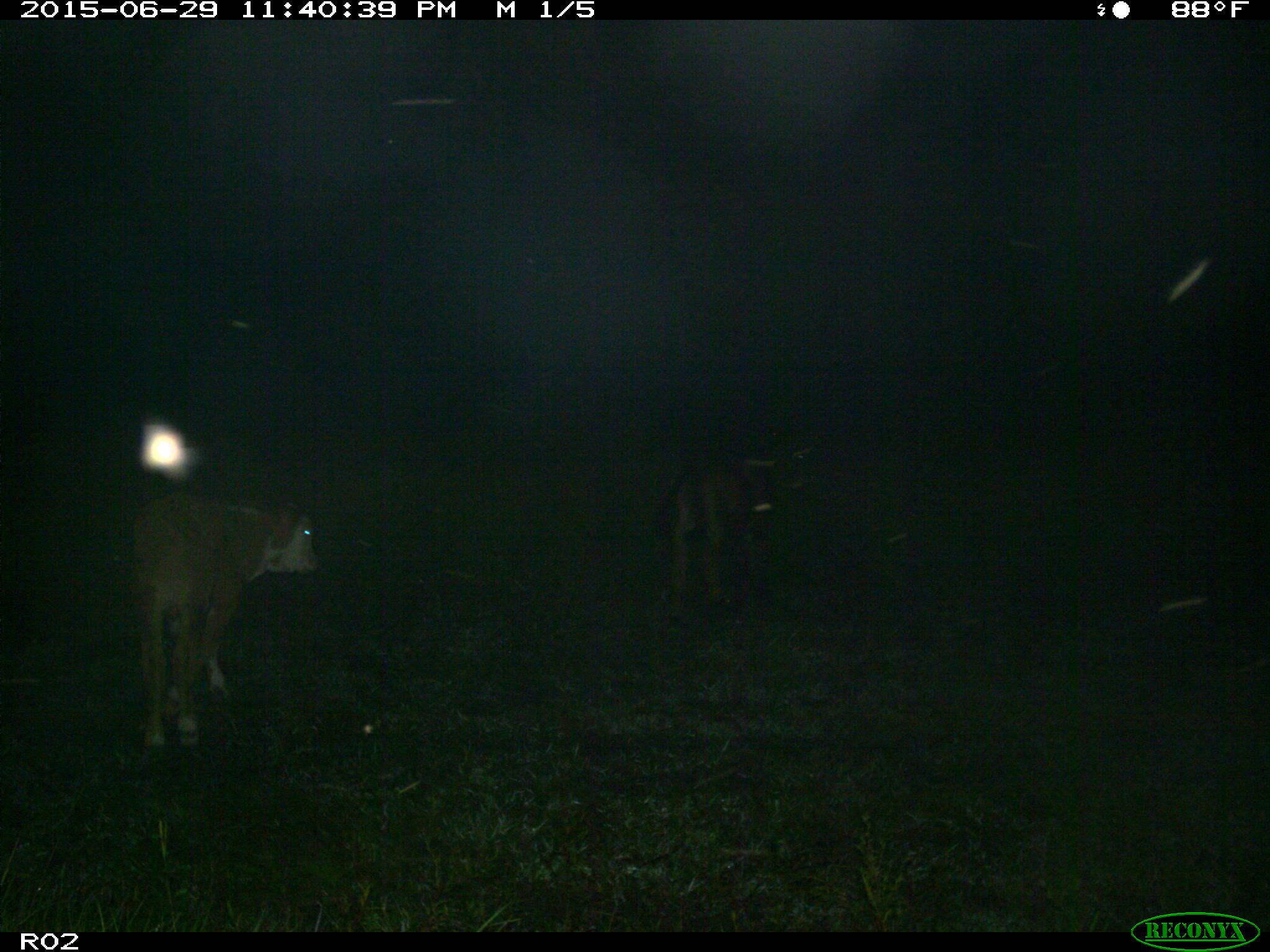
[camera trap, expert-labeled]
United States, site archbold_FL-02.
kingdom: Animalia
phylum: Chordata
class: Mammalia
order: Artiodactyla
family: Bovidae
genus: Bos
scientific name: Bos taurus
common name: domestic cow